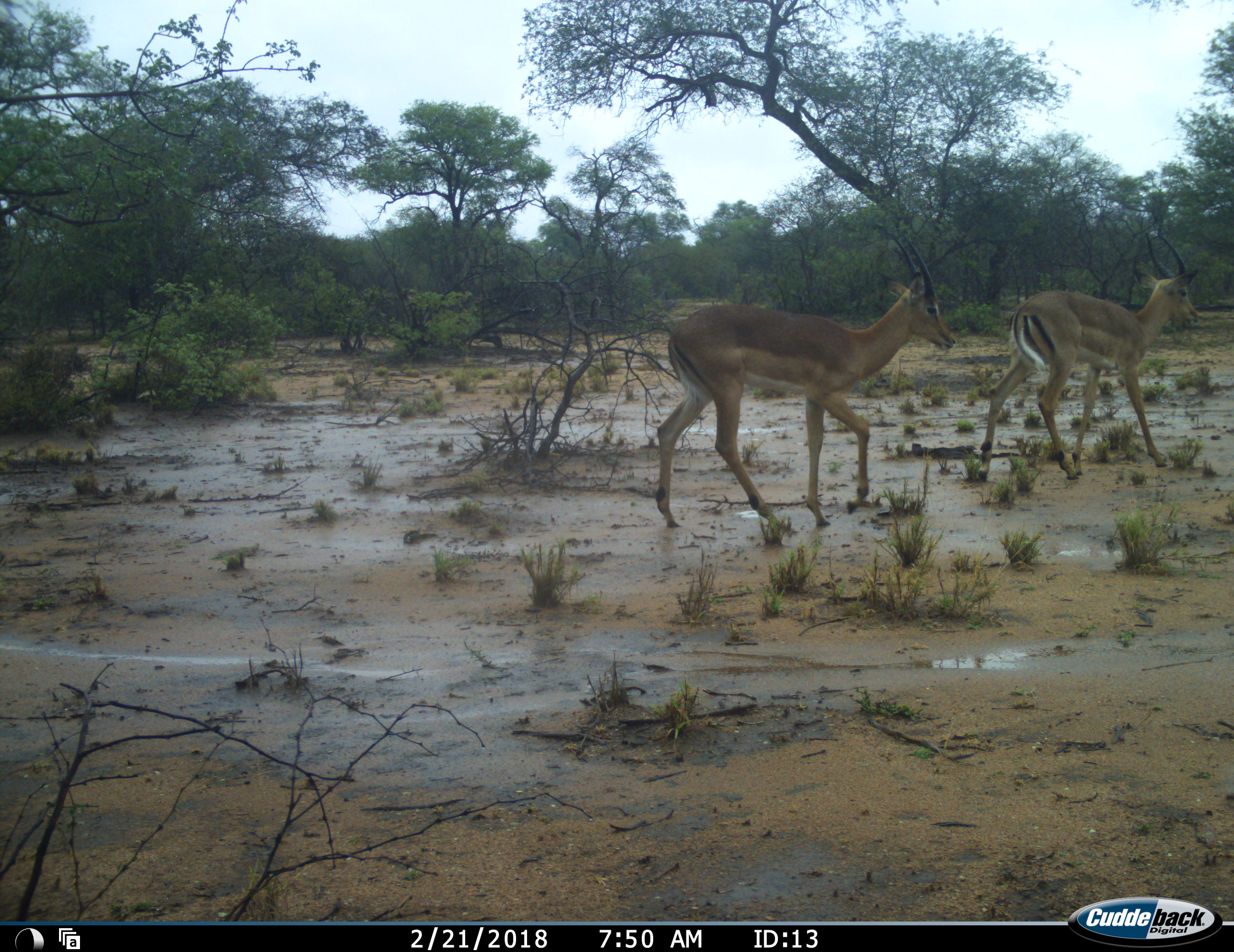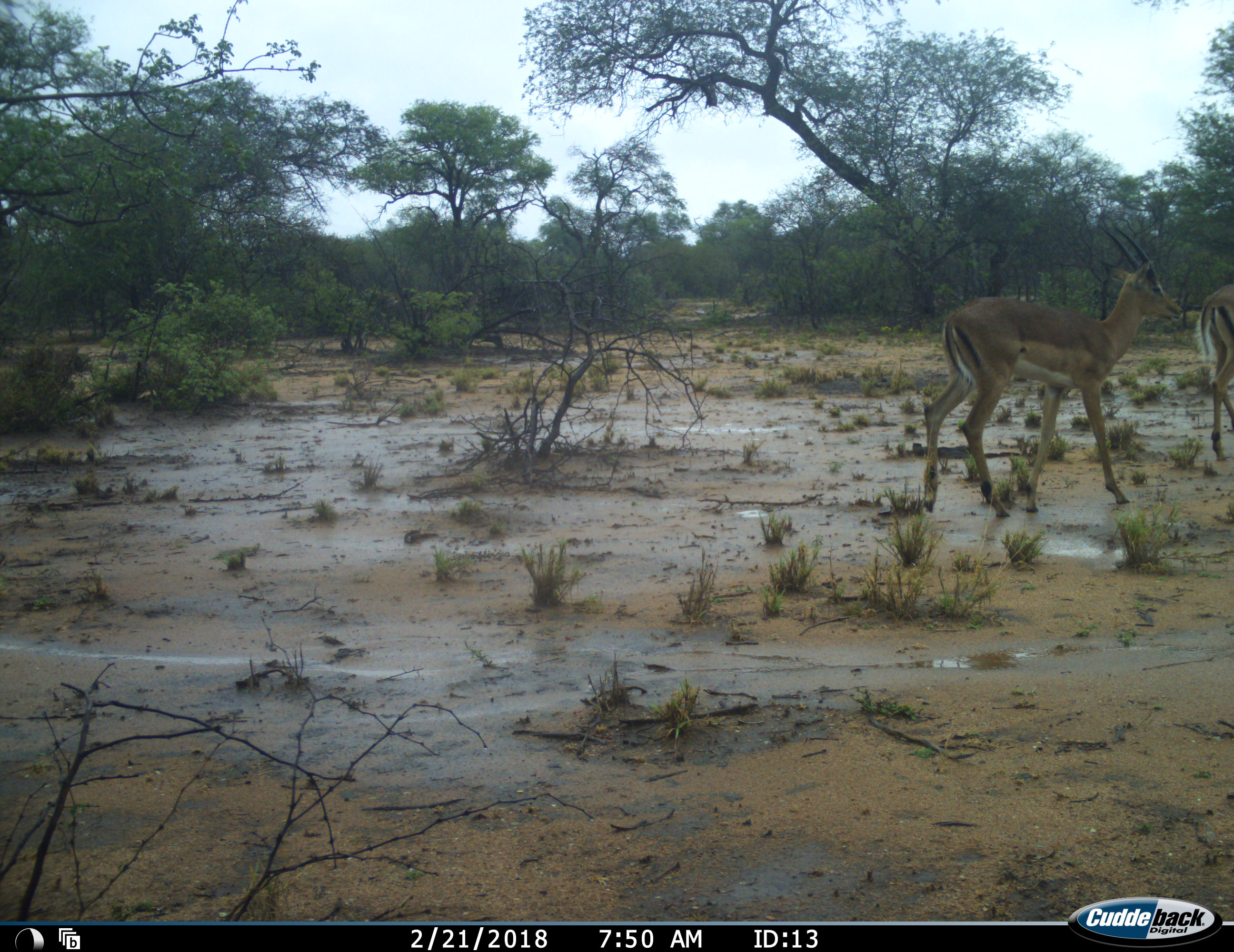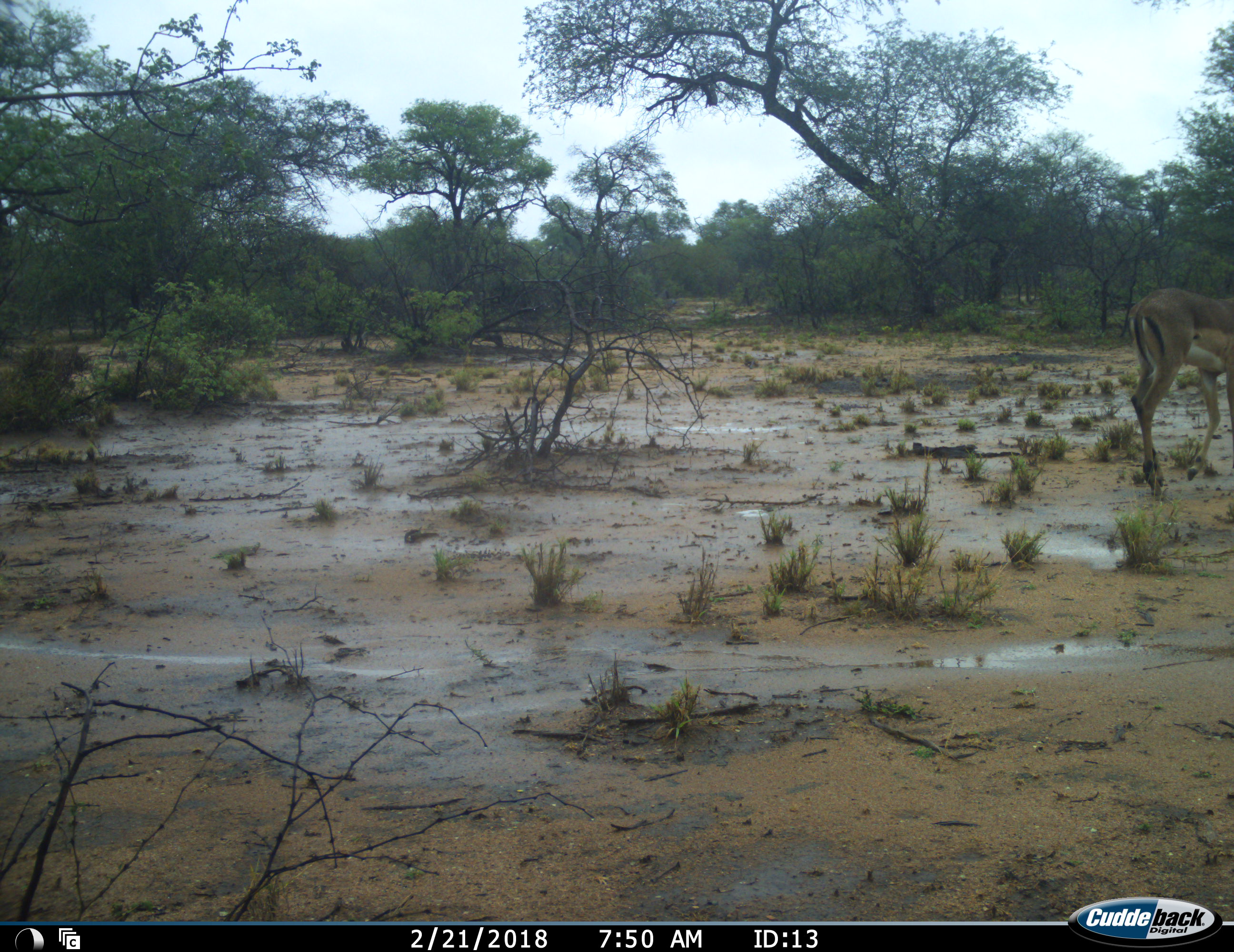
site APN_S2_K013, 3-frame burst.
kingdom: Animalia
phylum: Chordata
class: Mammalia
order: Artiodactyla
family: Bovidae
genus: Aepyceros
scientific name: Aepyceros melampus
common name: impala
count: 2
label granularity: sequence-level